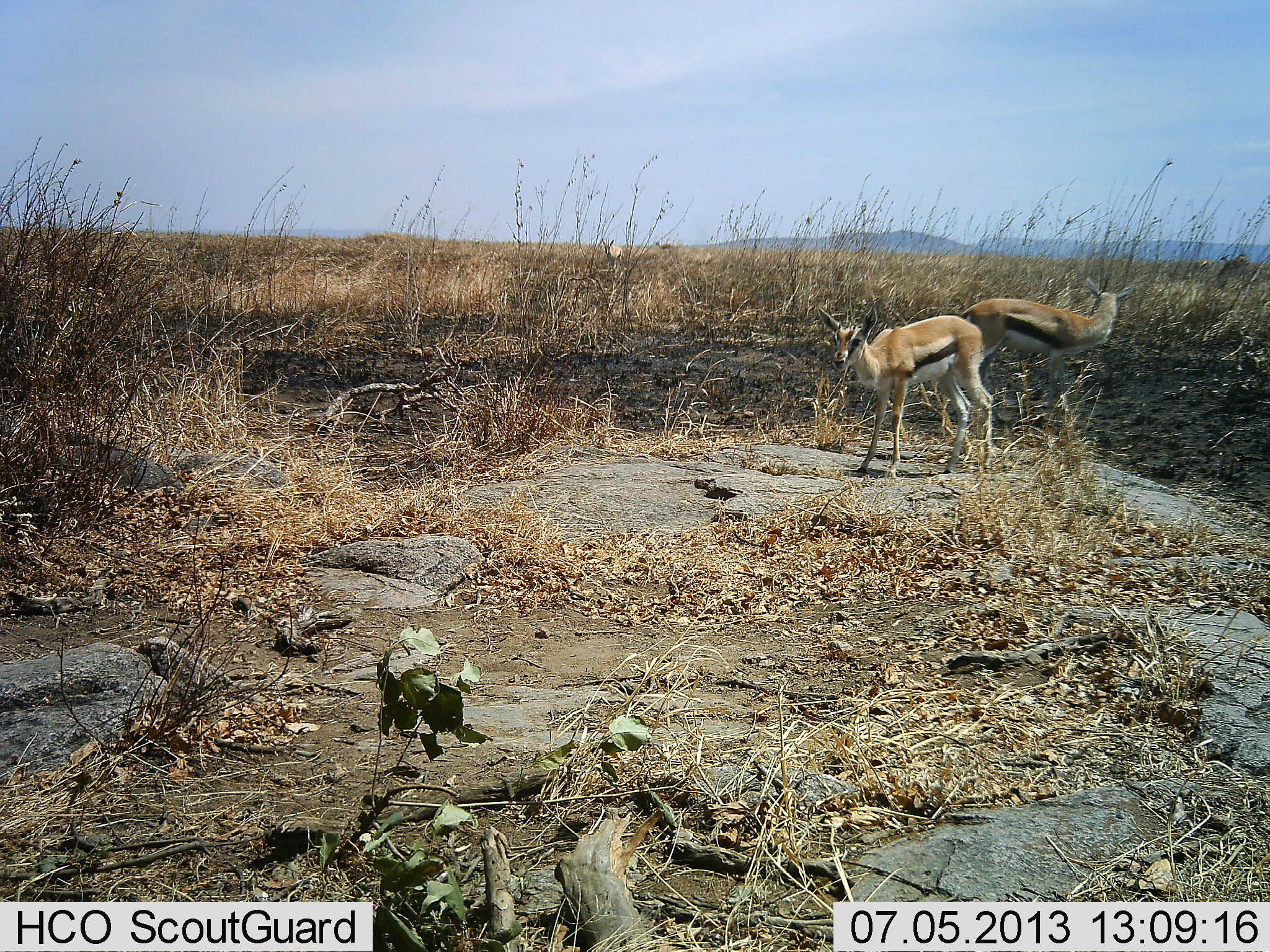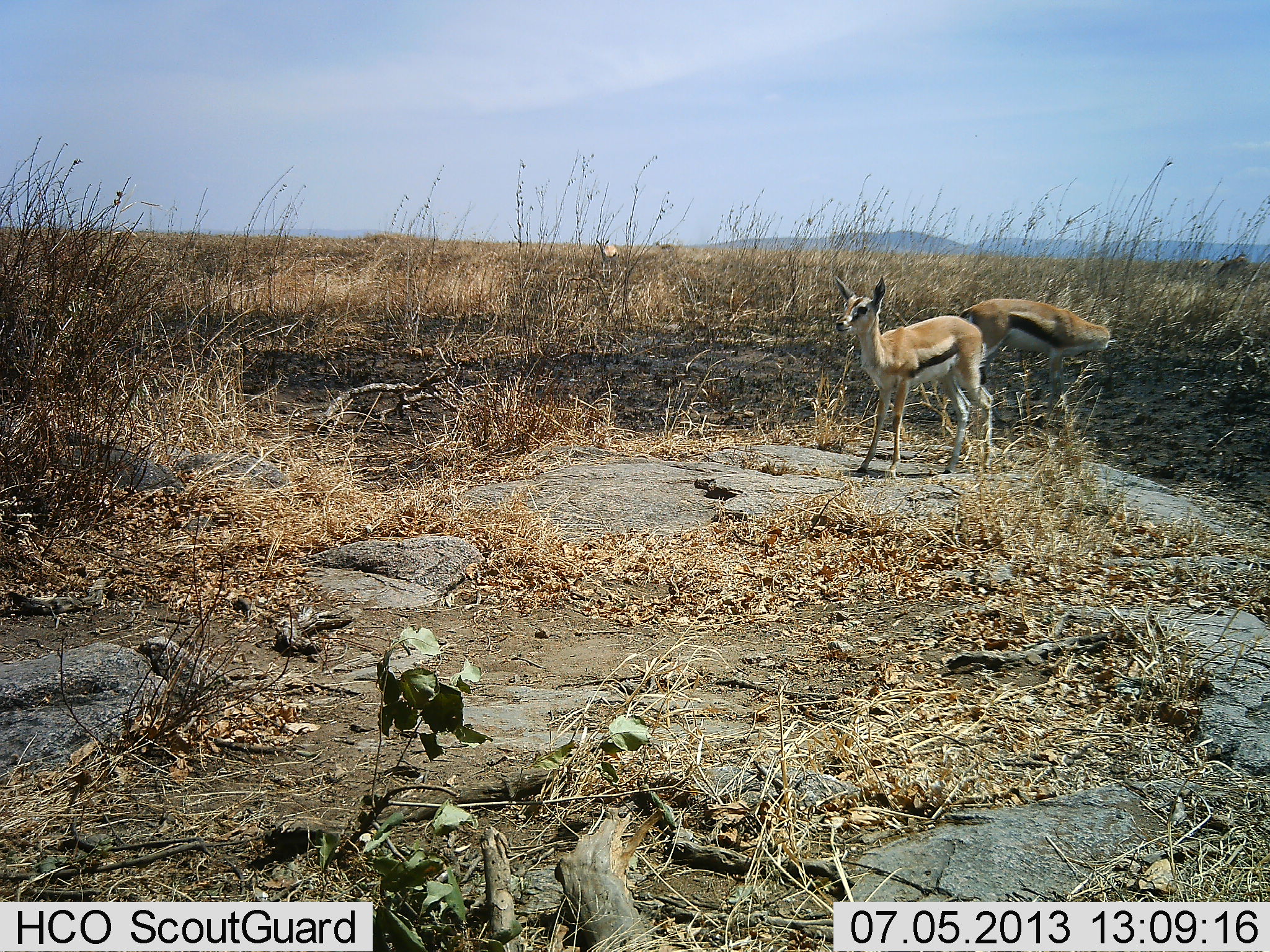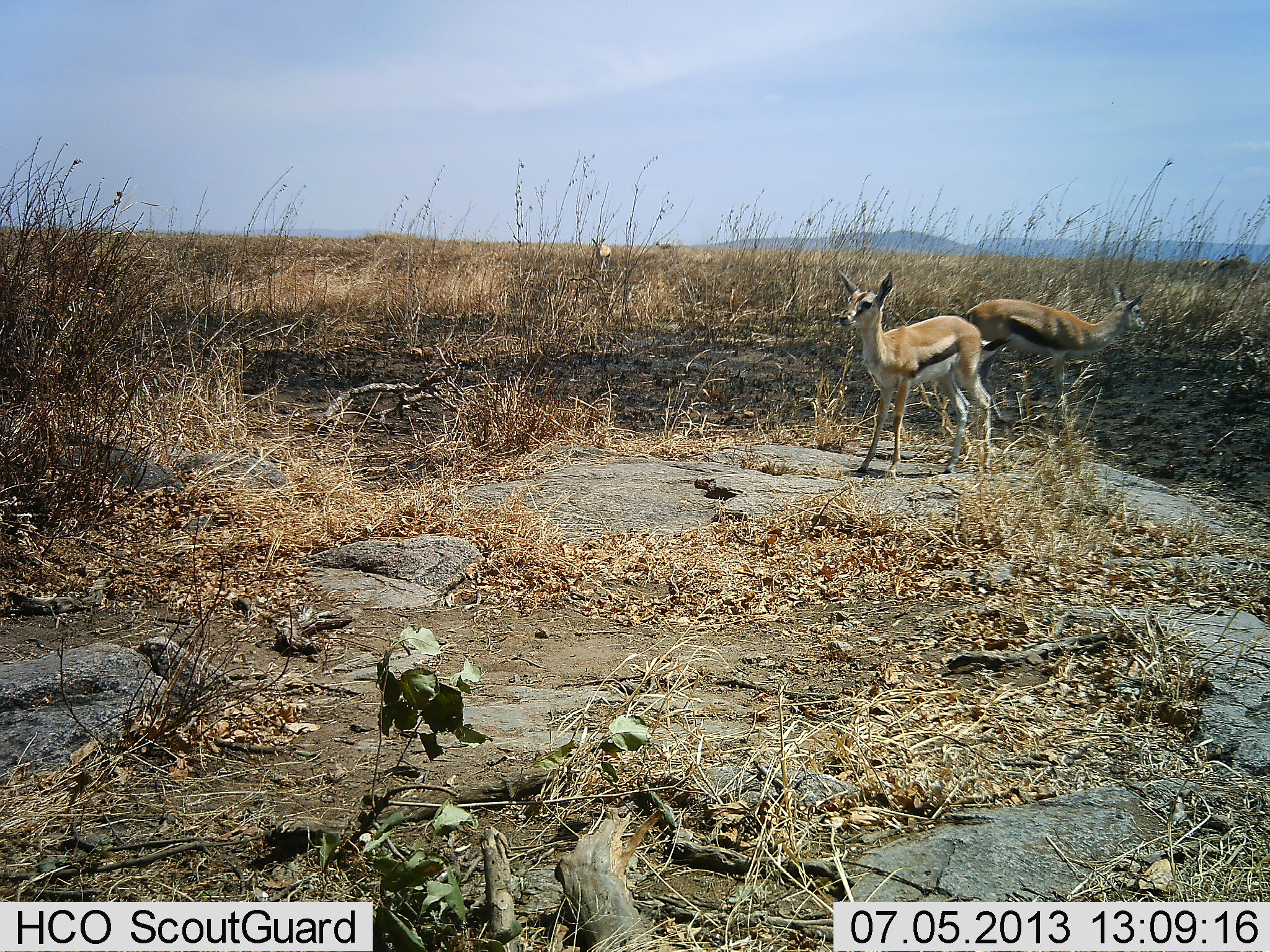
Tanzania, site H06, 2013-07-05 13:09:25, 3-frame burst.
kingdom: Animalia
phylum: Chordata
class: Mammalia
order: Artiodactyla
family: Bovidae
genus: Eudorcas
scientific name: Eudorcas thomsonii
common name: thomson's gazelle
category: gazellethomsons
Gazellethomsons (thomson's gazelle) (Eudorcas thomsonii), count 3. Behavior (volunteer vote fractions): standing 100%, resting 0%, moving 10%, interacting 0%. Young present (vote fraction): 10%. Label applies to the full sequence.